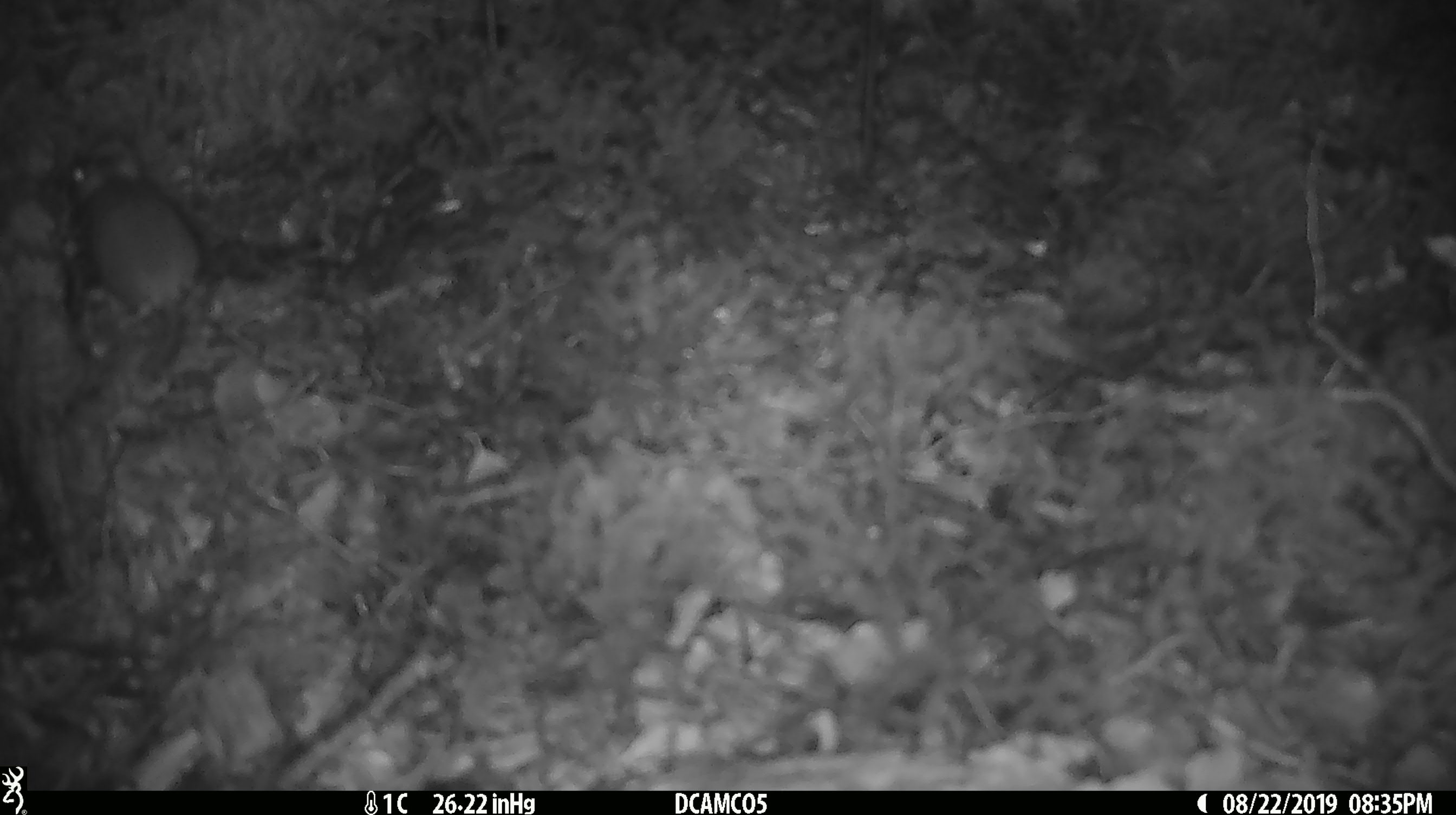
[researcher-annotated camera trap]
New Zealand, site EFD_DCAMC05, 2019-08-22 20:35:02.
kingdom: Animalia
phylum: Chordata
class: Mammalia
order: Rodentia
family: Muridae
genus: Mus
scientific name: Mus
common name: mouse